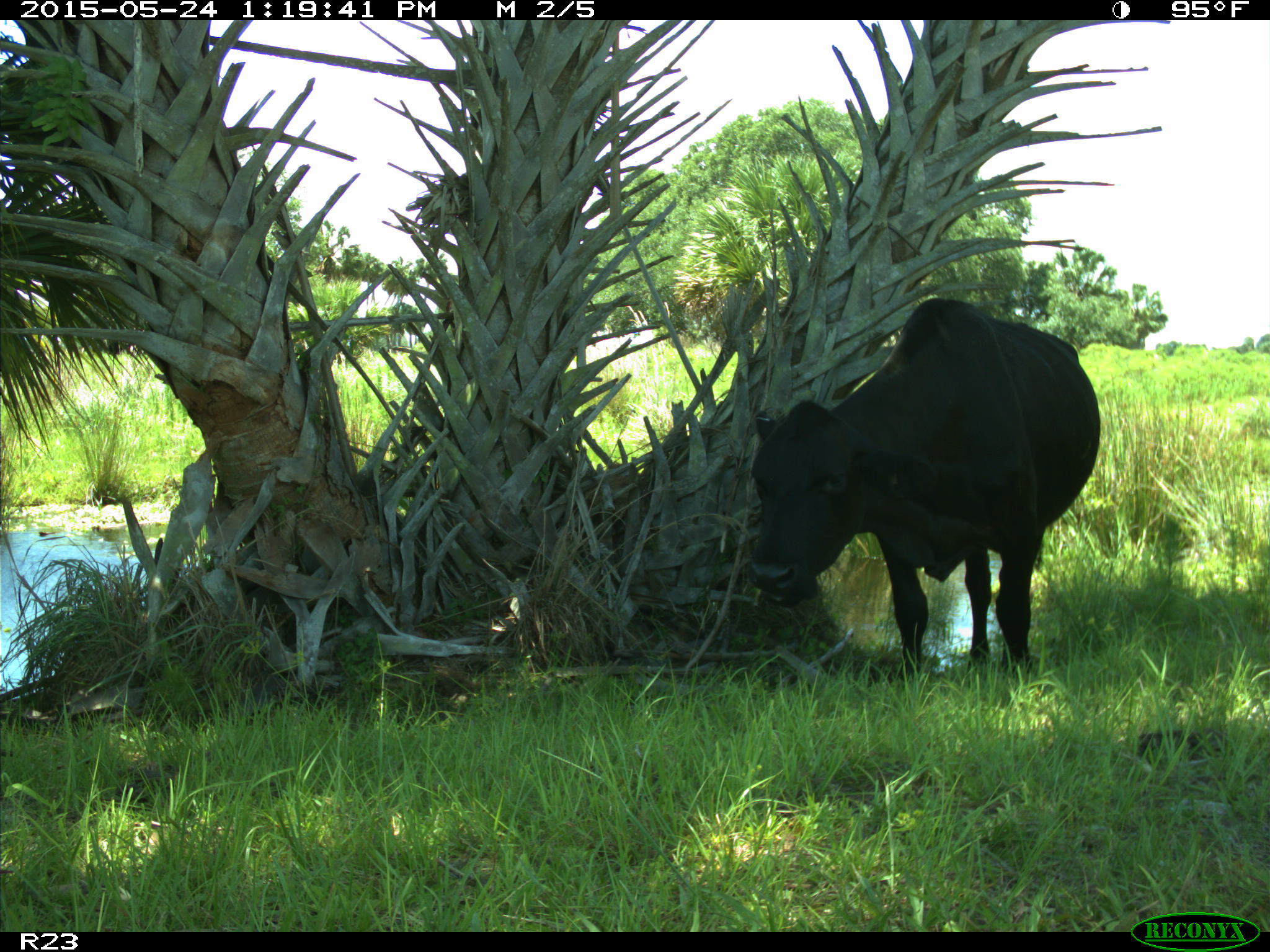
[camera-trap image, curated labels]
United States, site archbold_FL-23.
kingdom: Animalia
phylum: Chordata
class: Mammalia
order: Artiodactyla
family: Bovidae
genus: Bos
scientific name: Bos taurus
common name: domestic cow